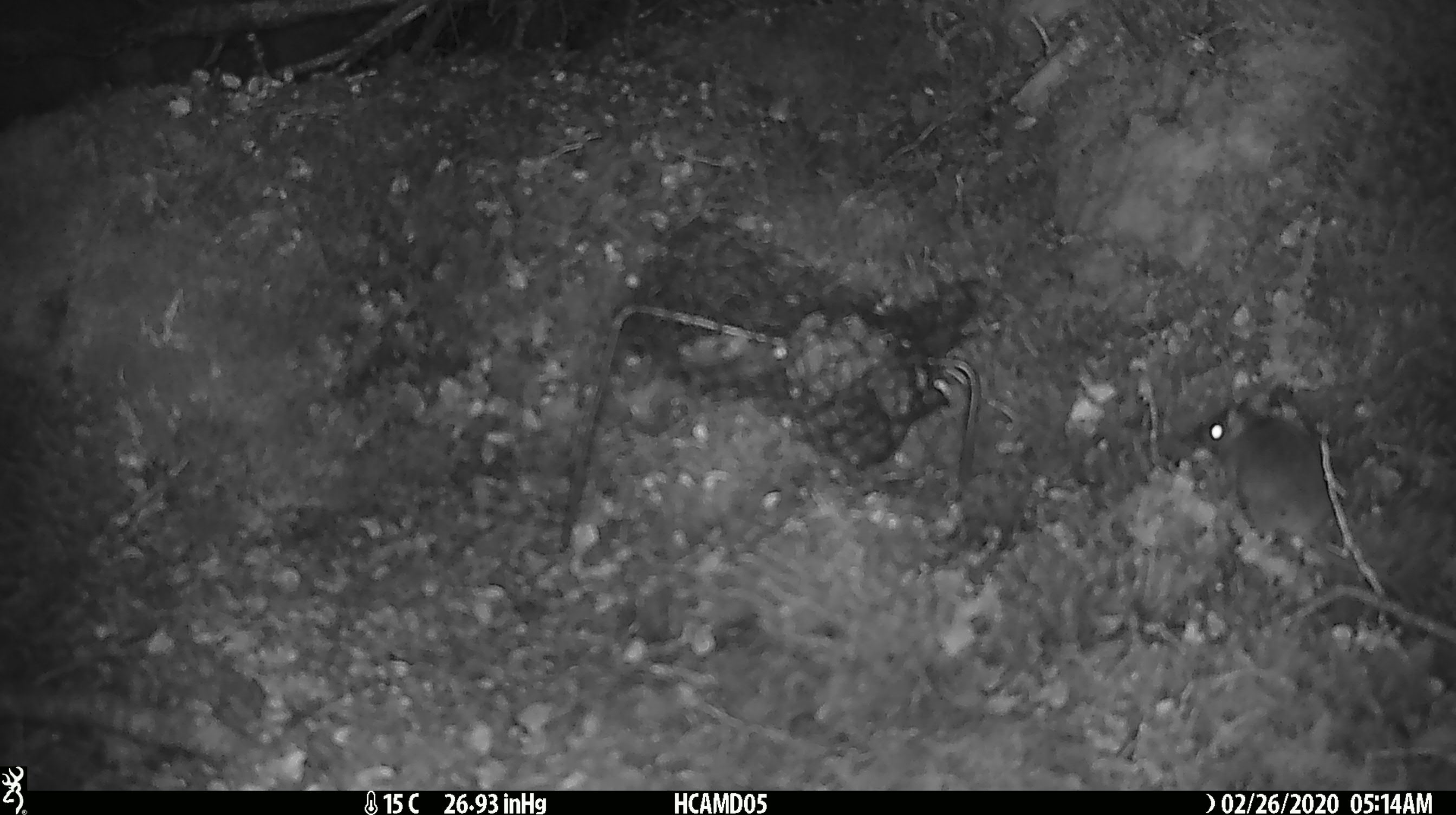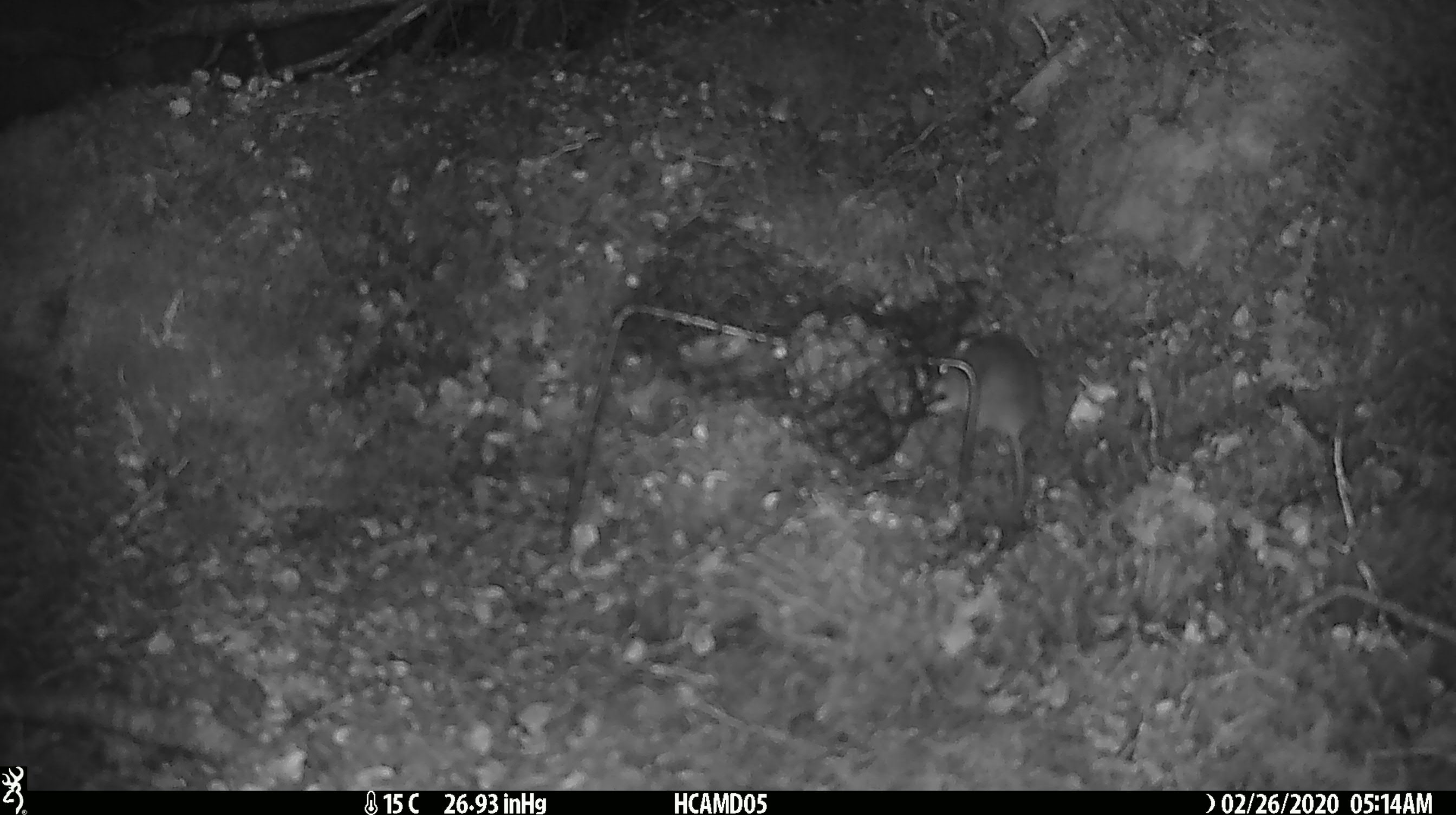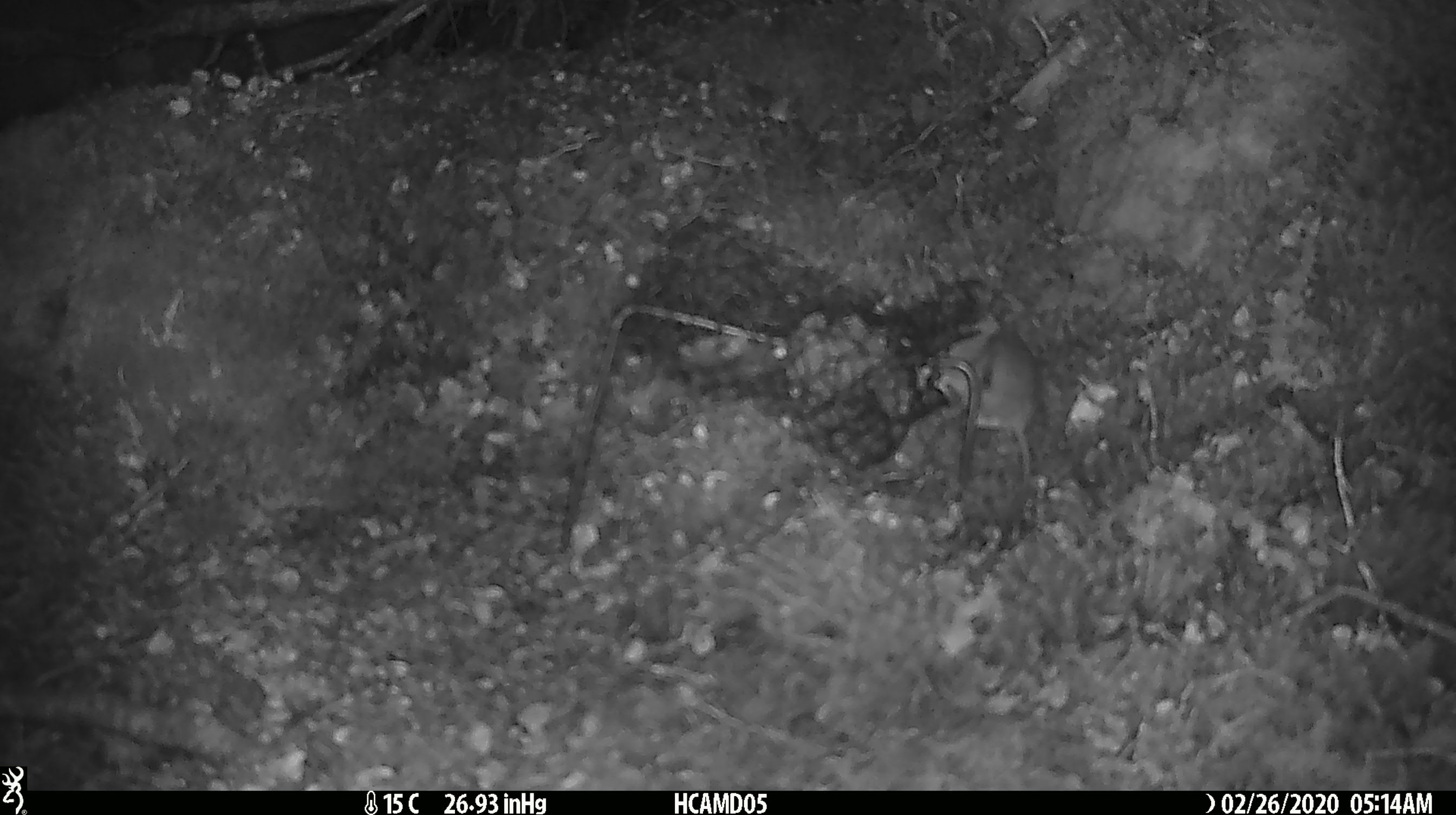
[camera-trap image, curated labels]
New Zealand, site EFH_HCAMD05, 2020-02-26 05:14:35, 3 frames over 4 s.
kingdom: Animalia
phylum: Chordata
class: Mammalia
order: Rodentia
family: Muridae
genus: Mus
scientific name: Mus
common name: mouse